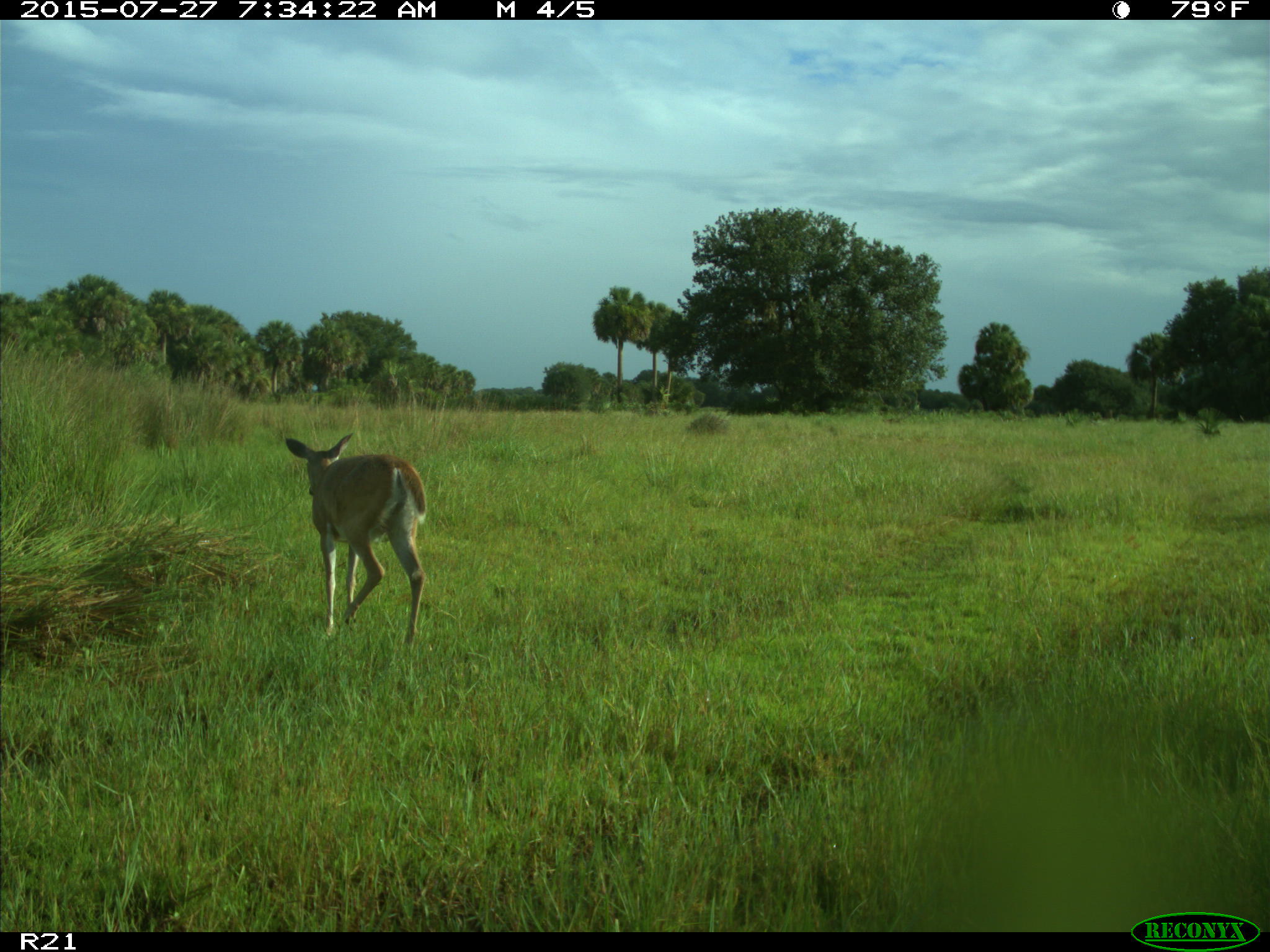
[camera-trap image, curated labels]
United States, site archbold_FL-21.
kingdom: Animalia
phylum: Chordata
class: Mammalia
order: Artiodactyla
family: Cervidae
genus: Odocoileus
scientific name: Odocoileus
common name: deer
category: unidentified deer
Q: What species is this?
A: Unidentified deer (deer) (Odocoileus).